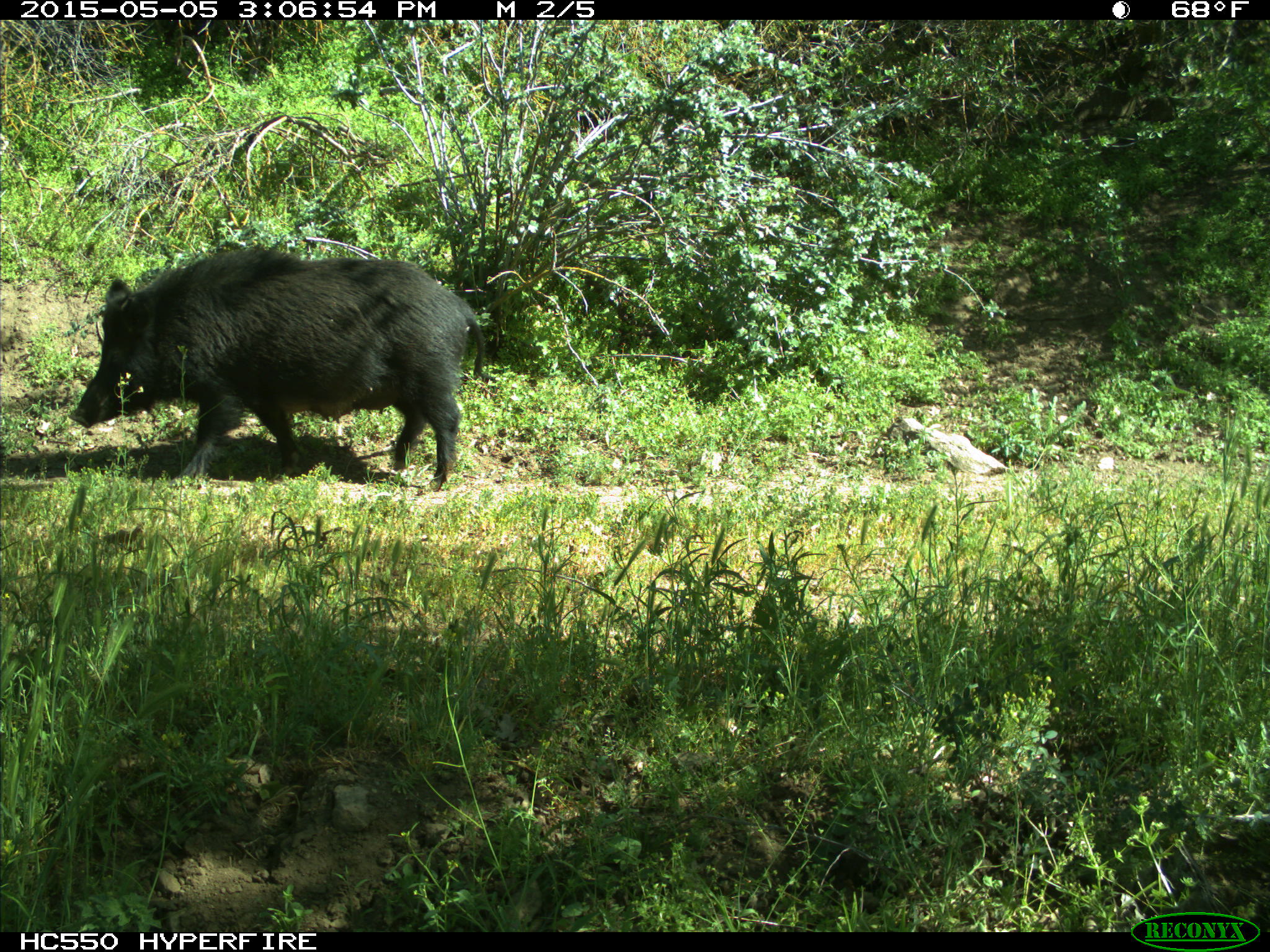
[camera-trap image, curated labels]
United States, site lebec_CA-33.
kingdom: Animalia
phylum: Chordata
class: Mammalia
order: Artiodactyla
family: Suidae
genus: Sus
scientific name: Sus scrofa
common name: wild boar